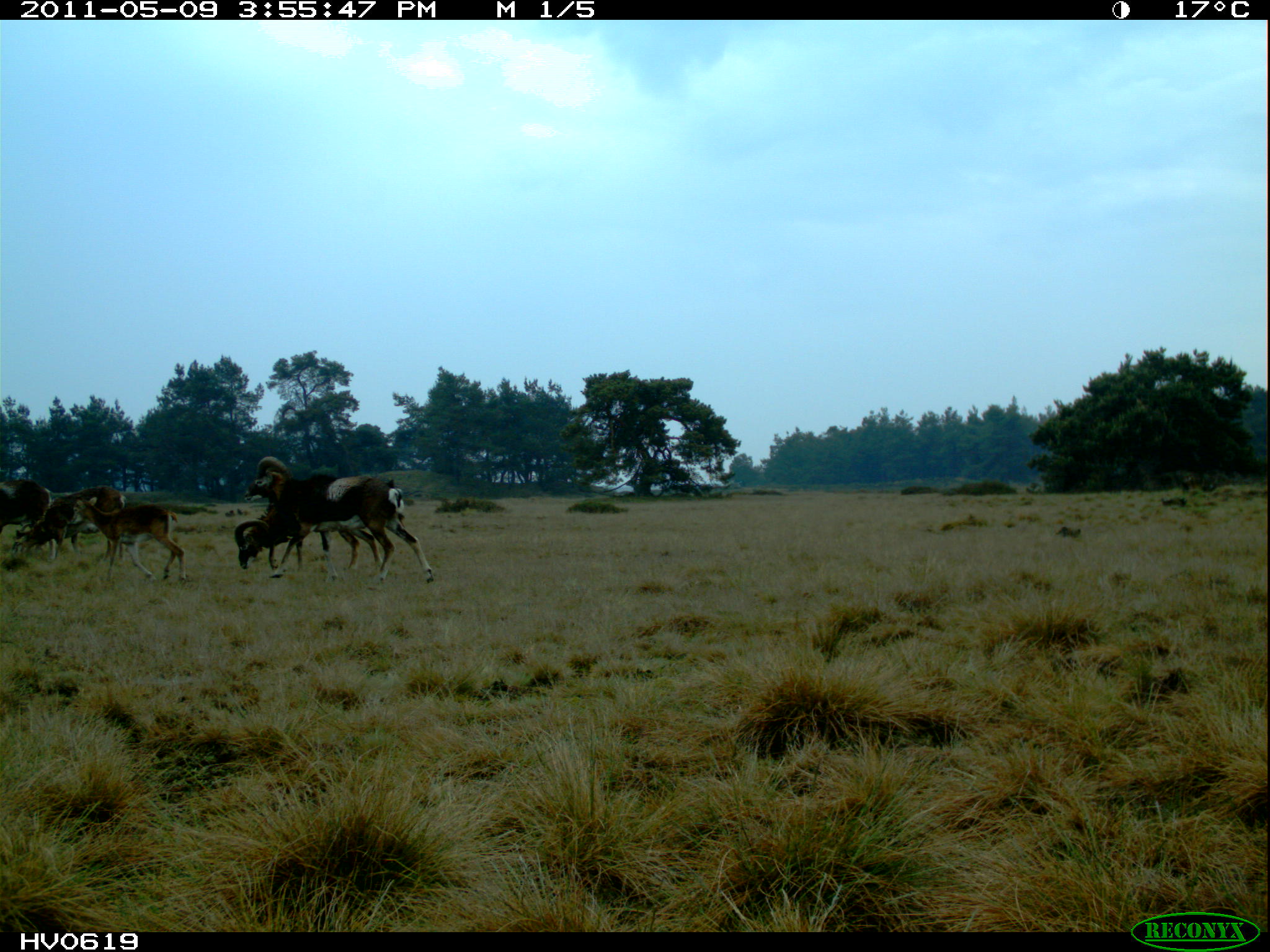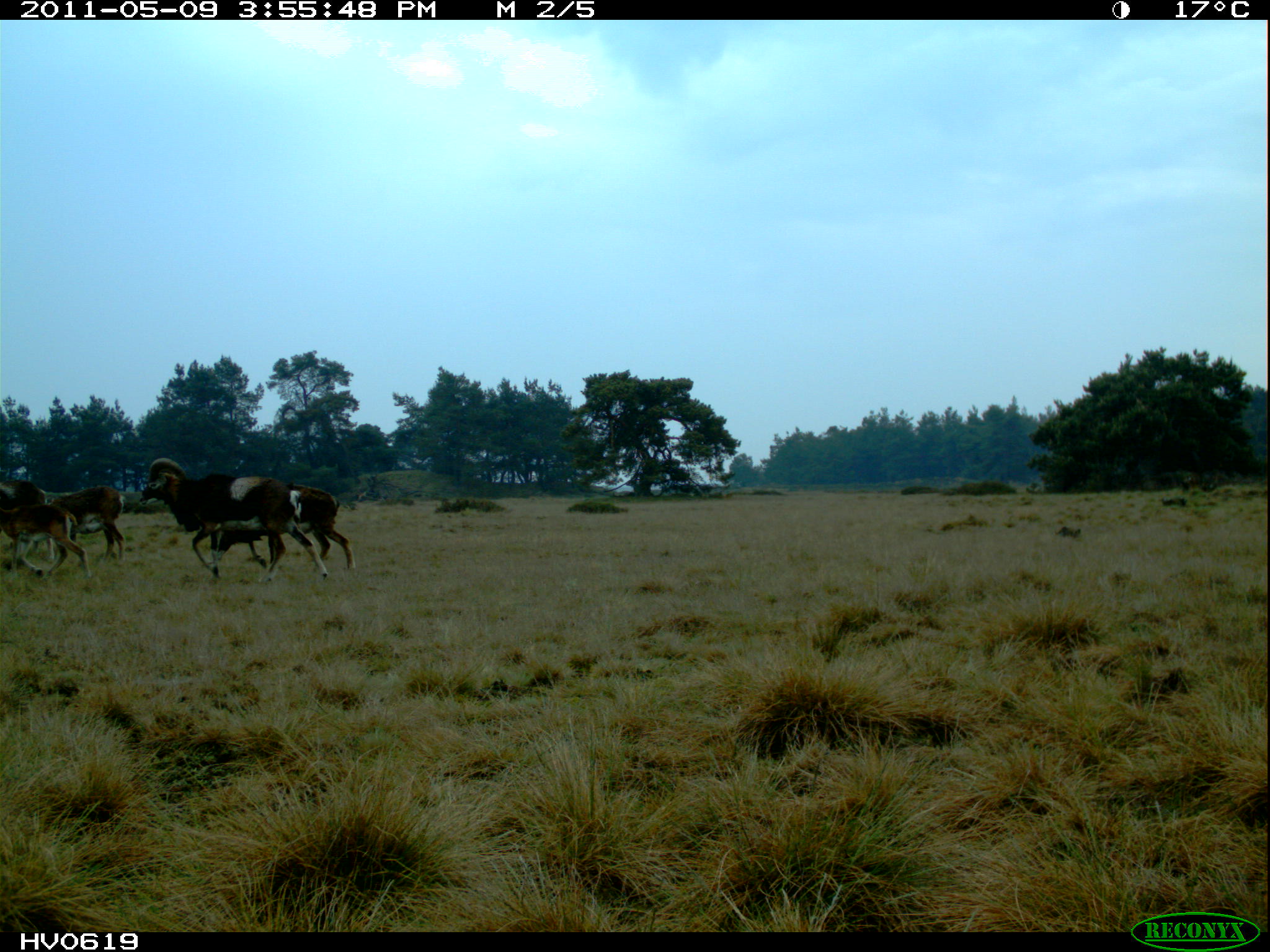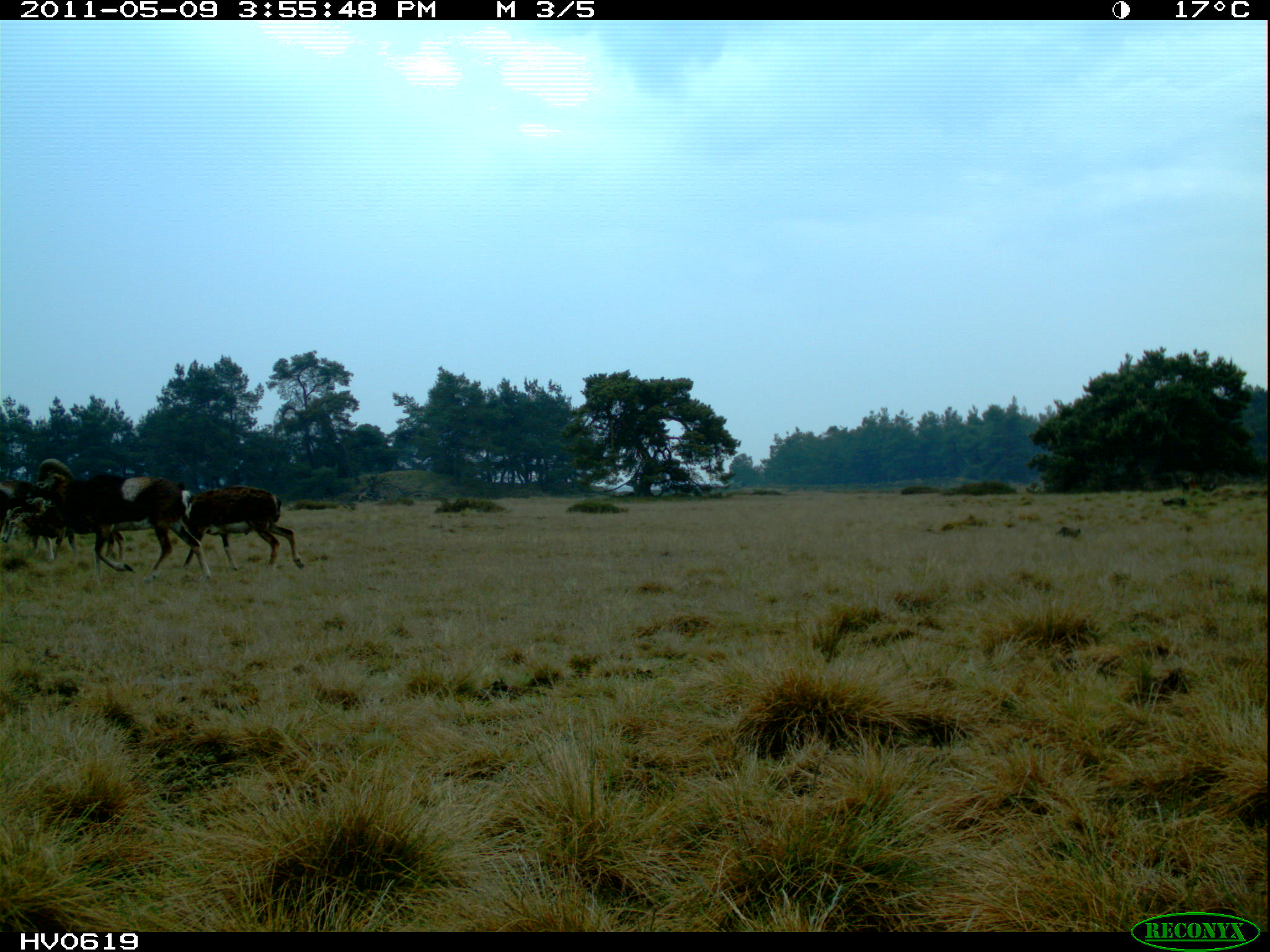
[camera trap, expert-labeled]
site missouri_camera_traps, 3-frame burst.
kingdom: Animalia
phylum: Chordata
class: Mammalia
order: Artiodactyla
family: Bovidae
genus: Ovis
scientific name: Ovis ammon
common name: mouflon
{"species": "mouflon (Ovis ammon)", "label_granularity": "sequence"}